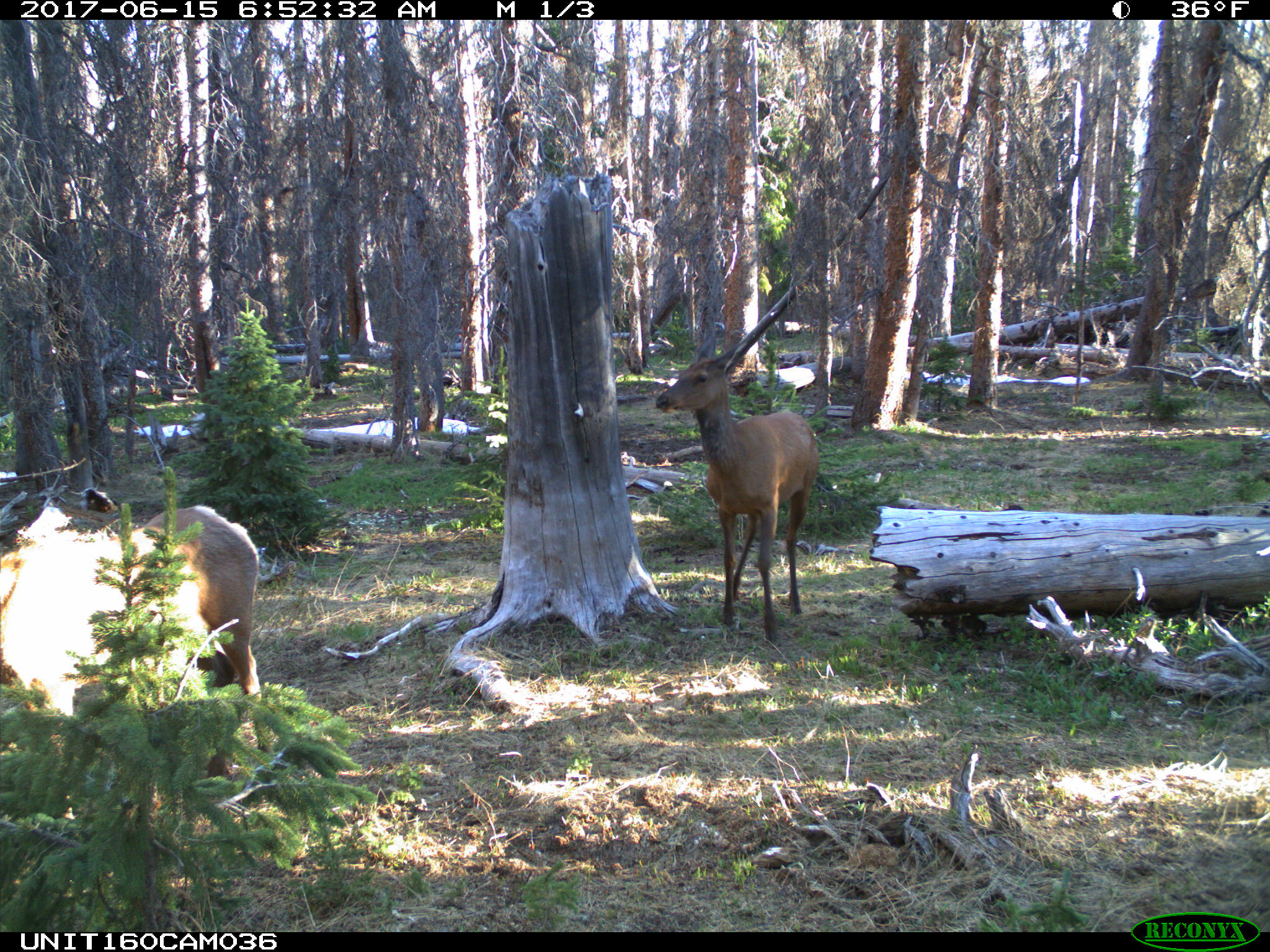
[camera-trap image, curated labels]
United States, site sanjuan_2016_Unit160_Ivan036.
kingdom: Animalia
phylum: Chordata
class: Mammalia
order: Artiodactyla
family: Cervidae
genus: Cervus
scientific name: Cervus elaphus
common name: red deer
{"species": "Cervus elaphus (red deer)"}